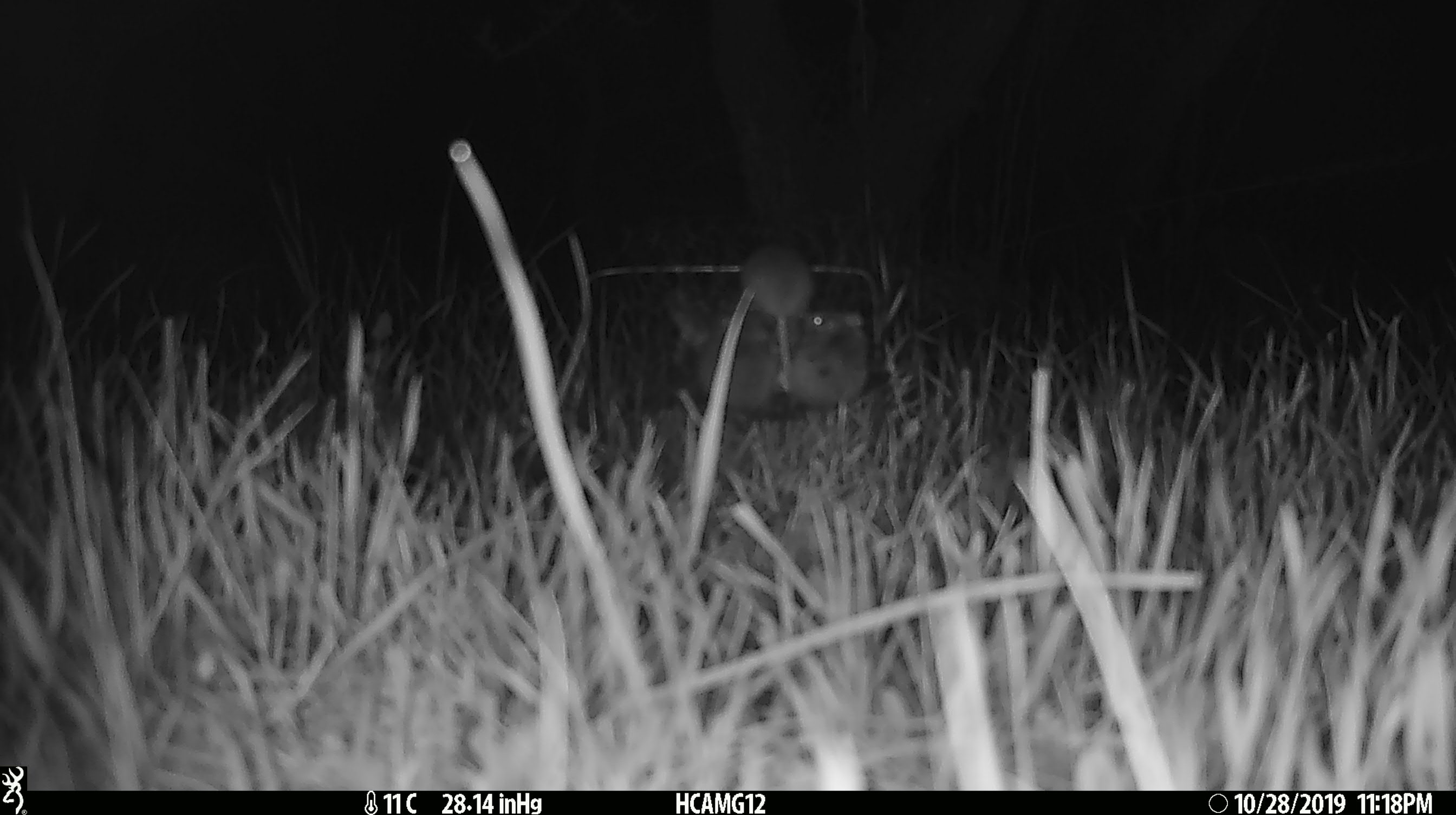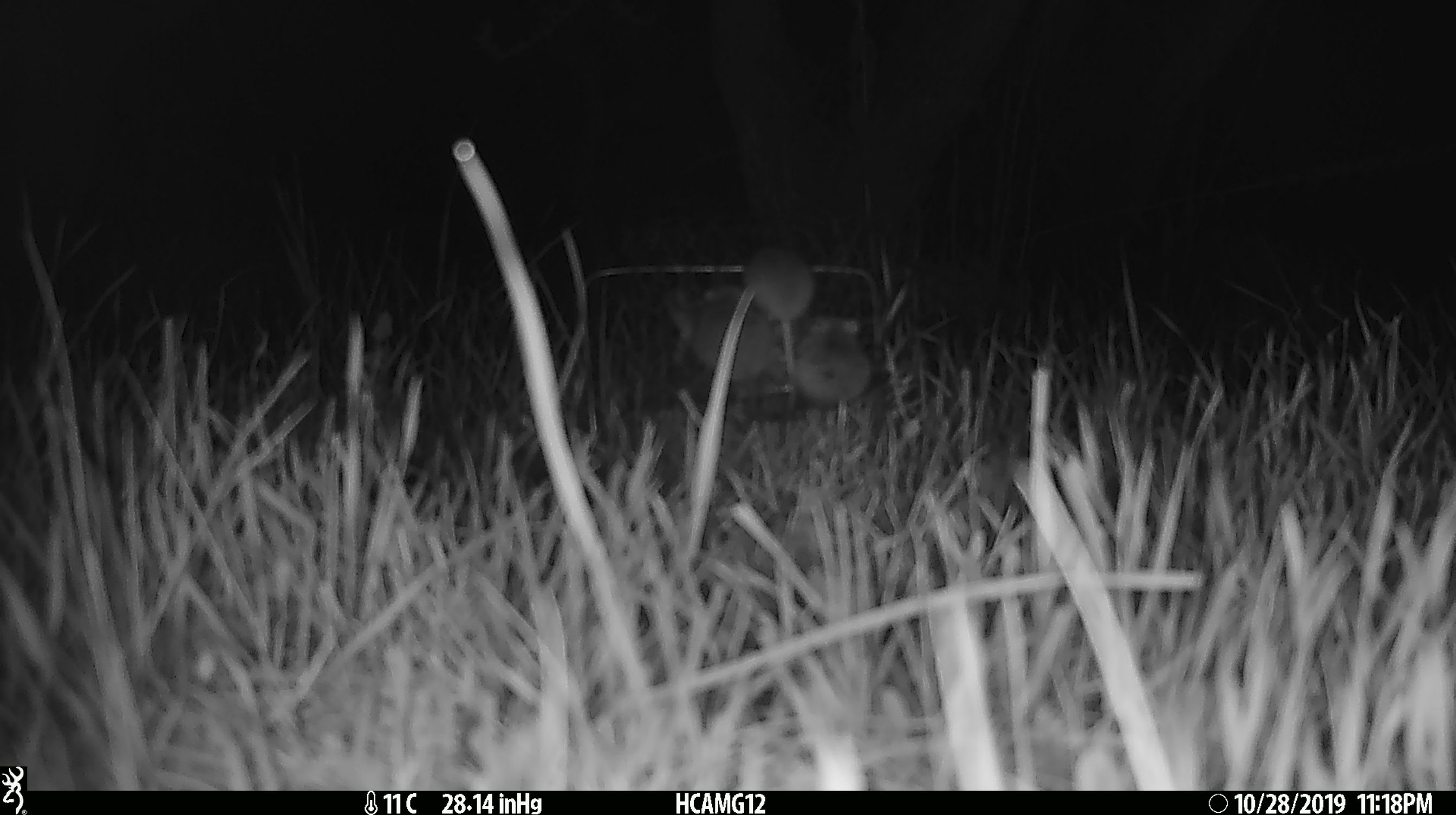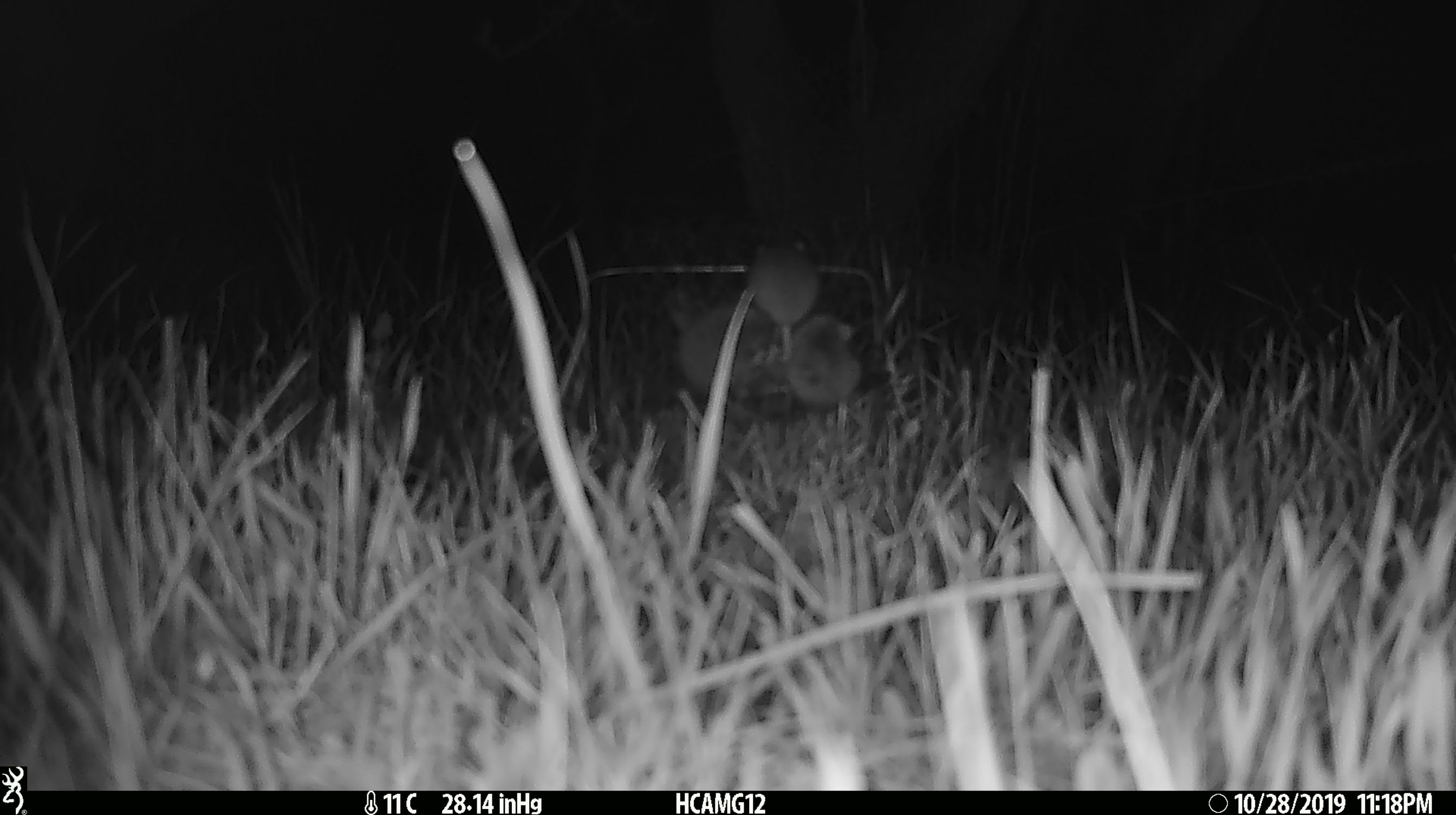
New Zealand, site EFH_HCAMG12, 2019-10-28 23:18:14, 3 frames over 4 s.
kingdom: Animalia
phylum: Chordata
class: Mammalia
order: Rodentia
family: Muridae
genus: Mus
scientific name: Mus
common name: mouse